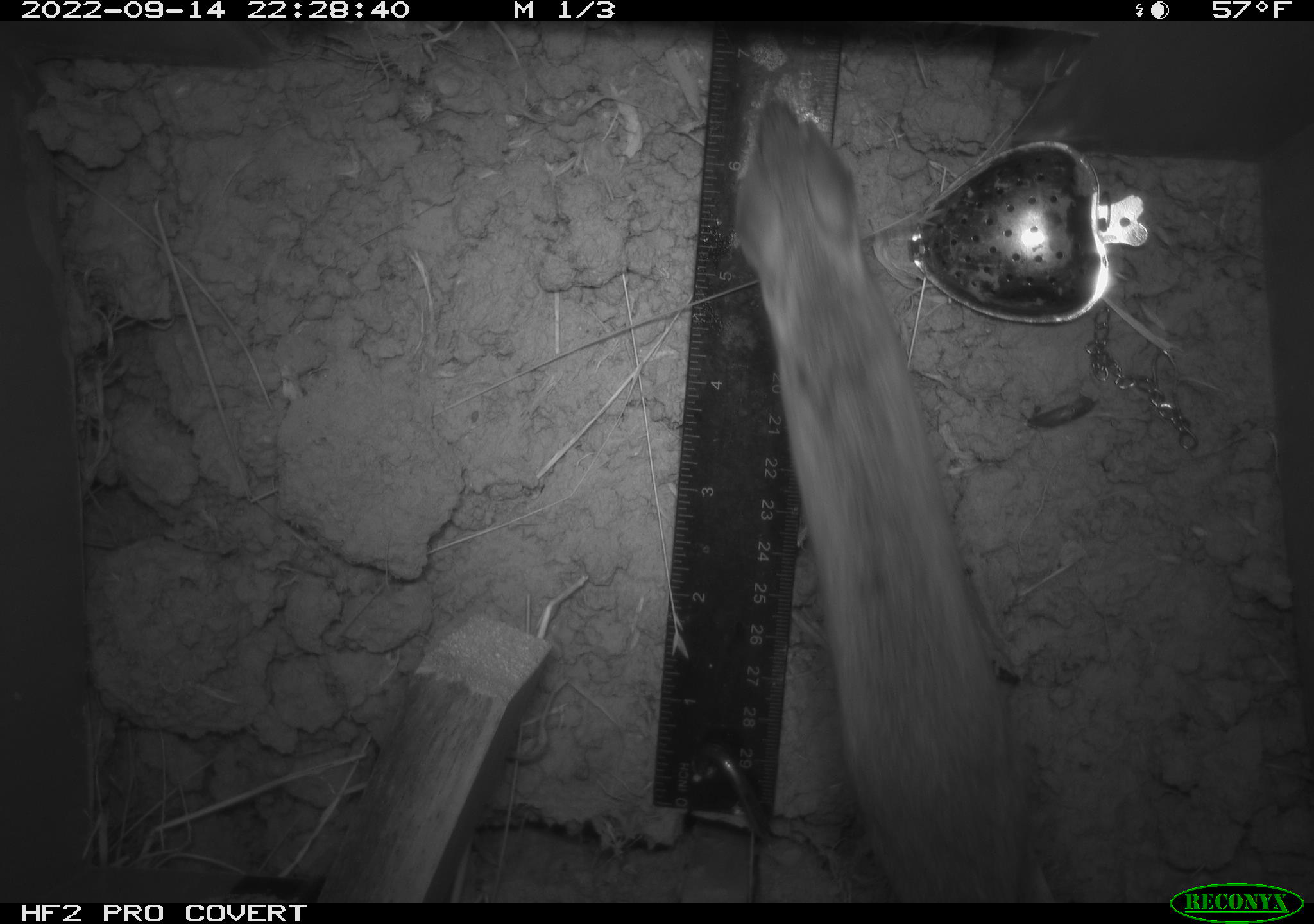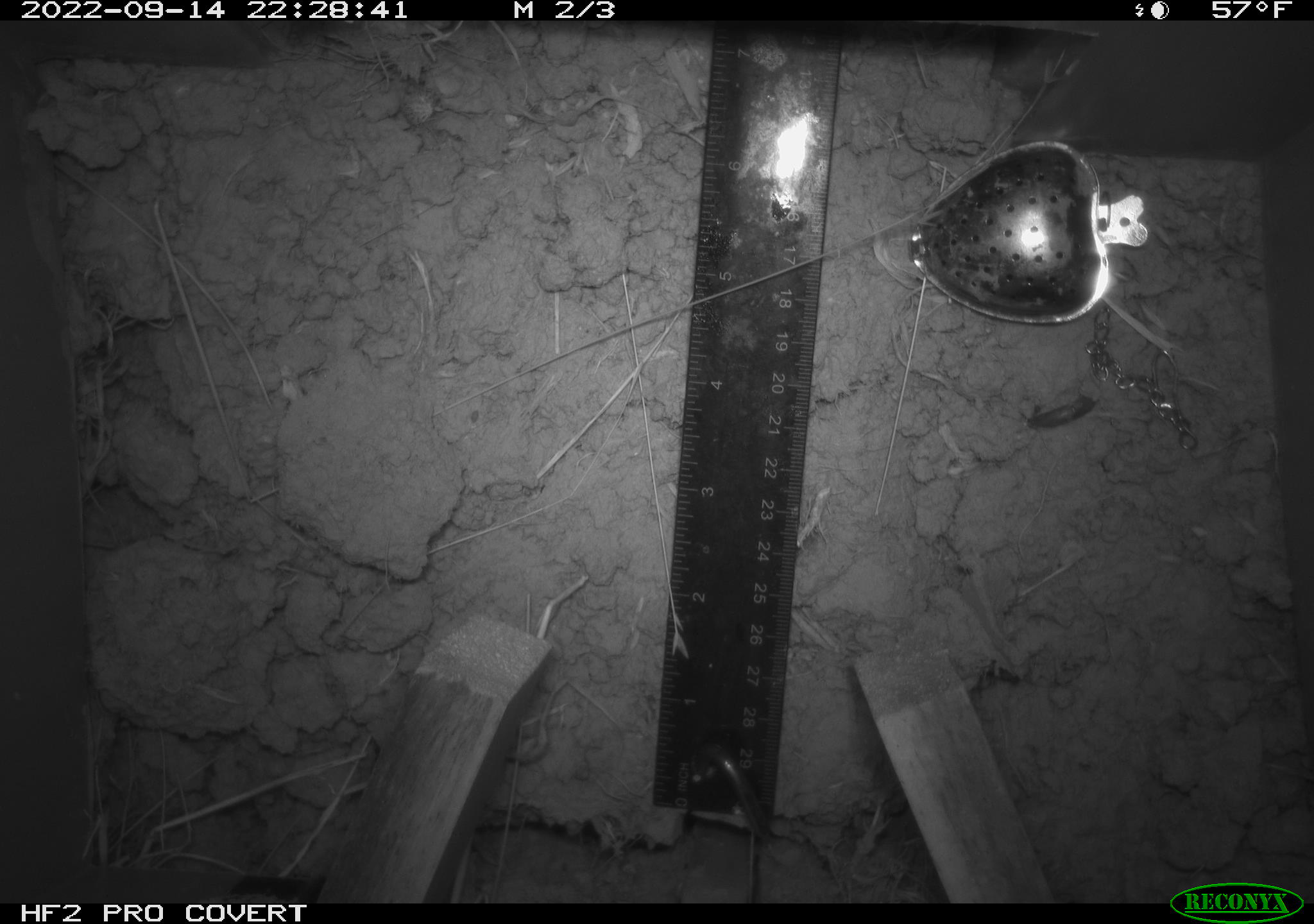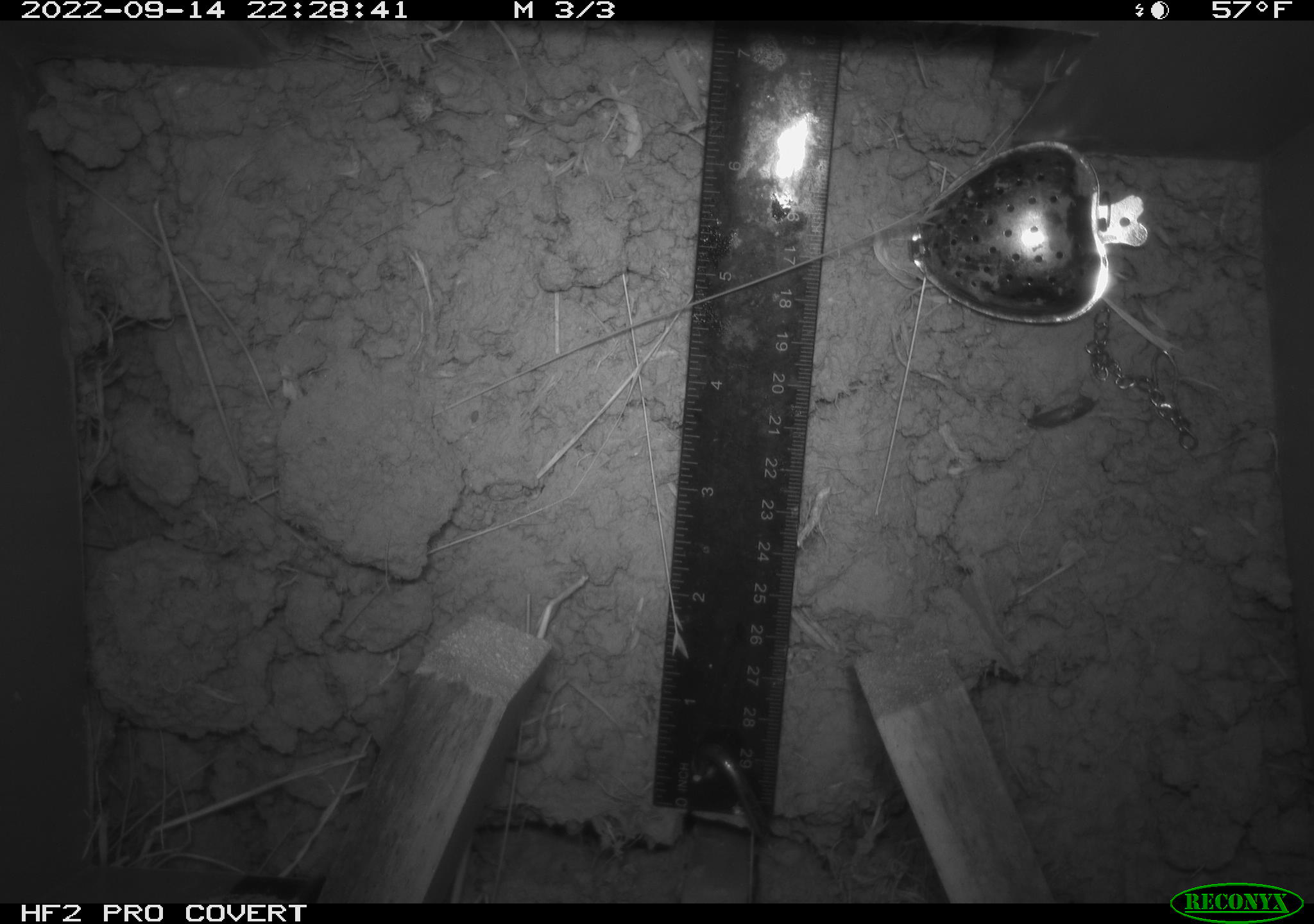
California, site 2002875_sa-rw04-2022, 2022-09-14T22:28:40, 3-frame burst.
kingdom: Animalia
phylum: Chordata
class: Mammalia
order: Rodentia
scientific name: Rodentia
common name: mouse species